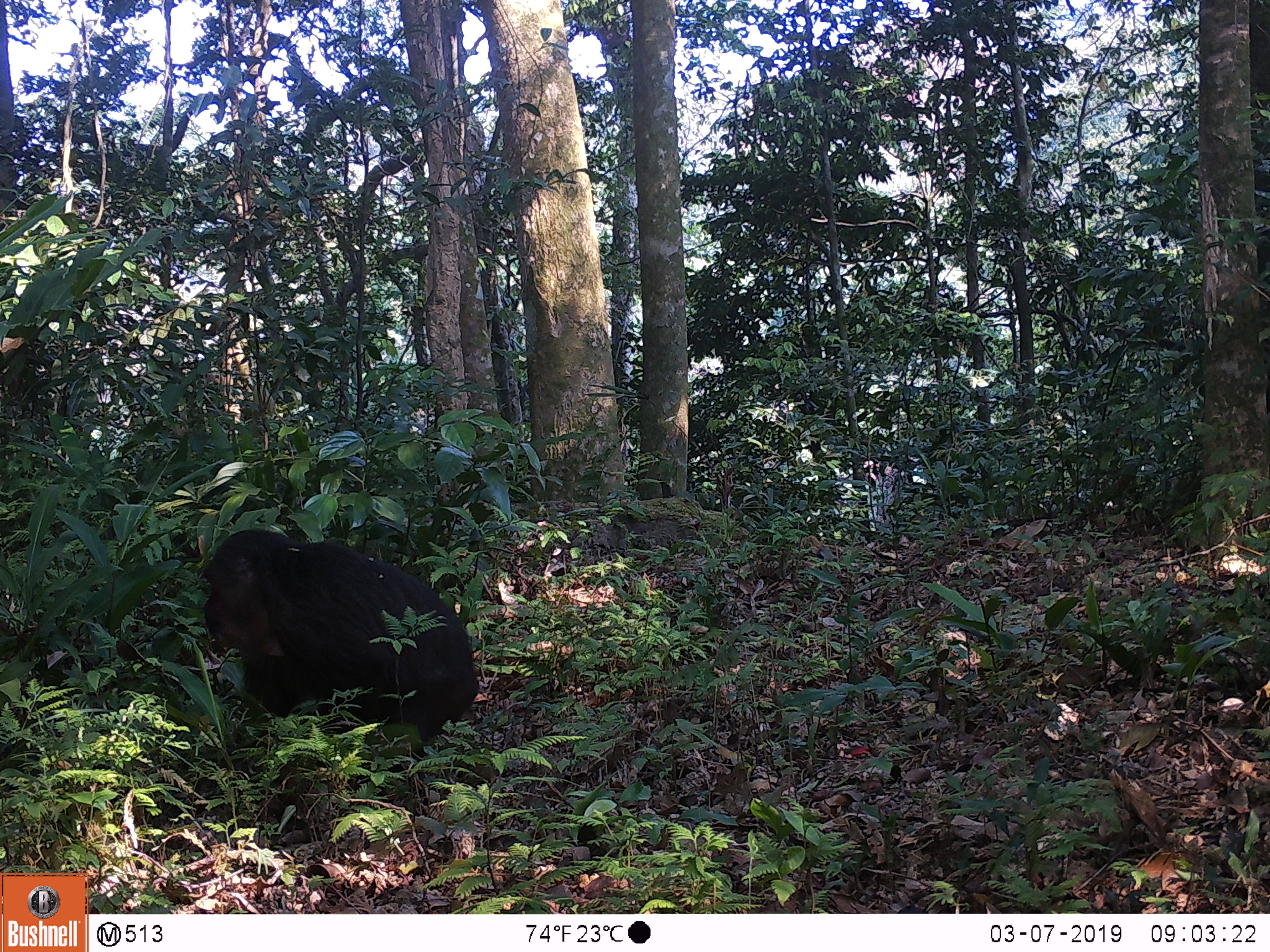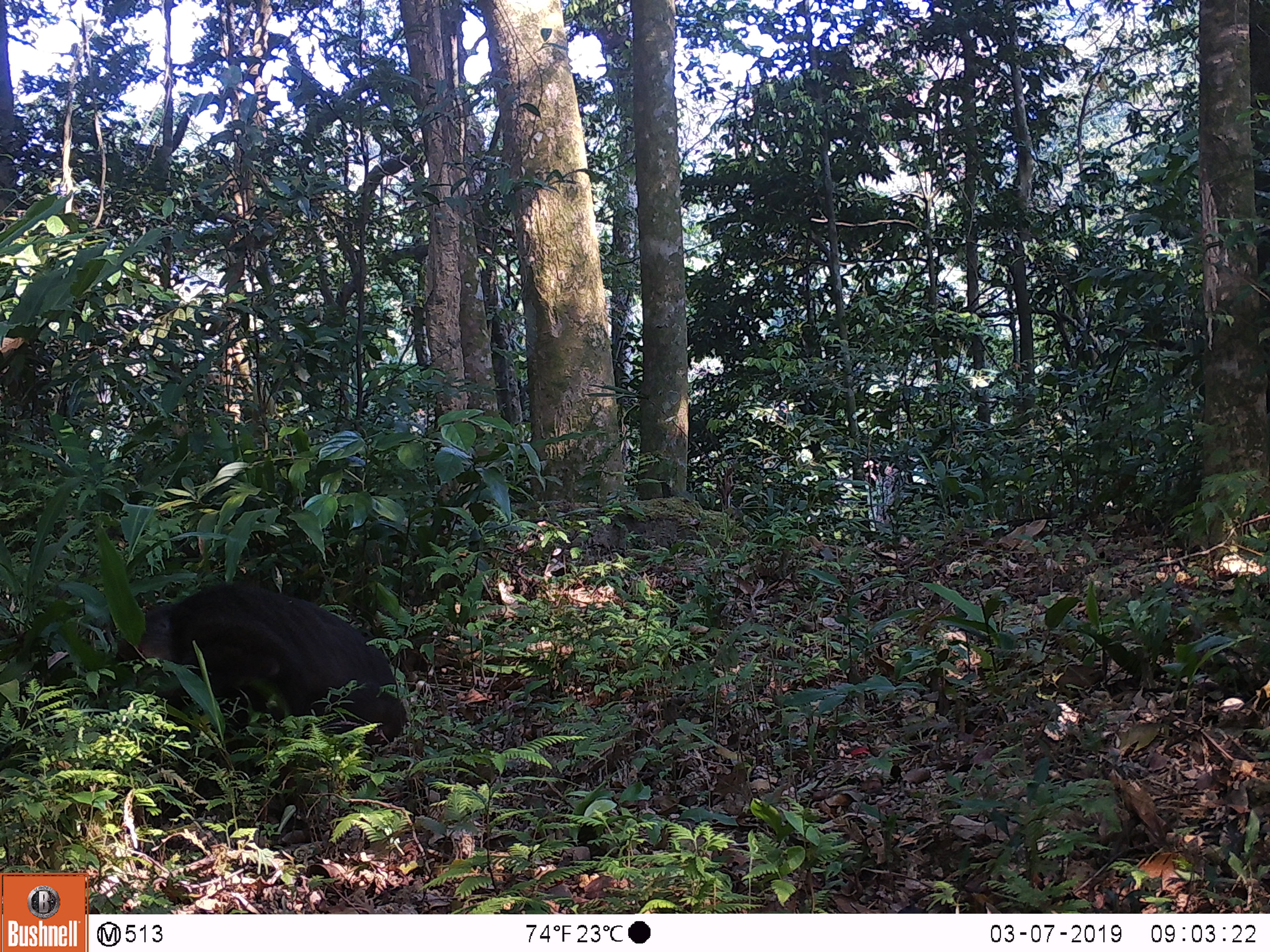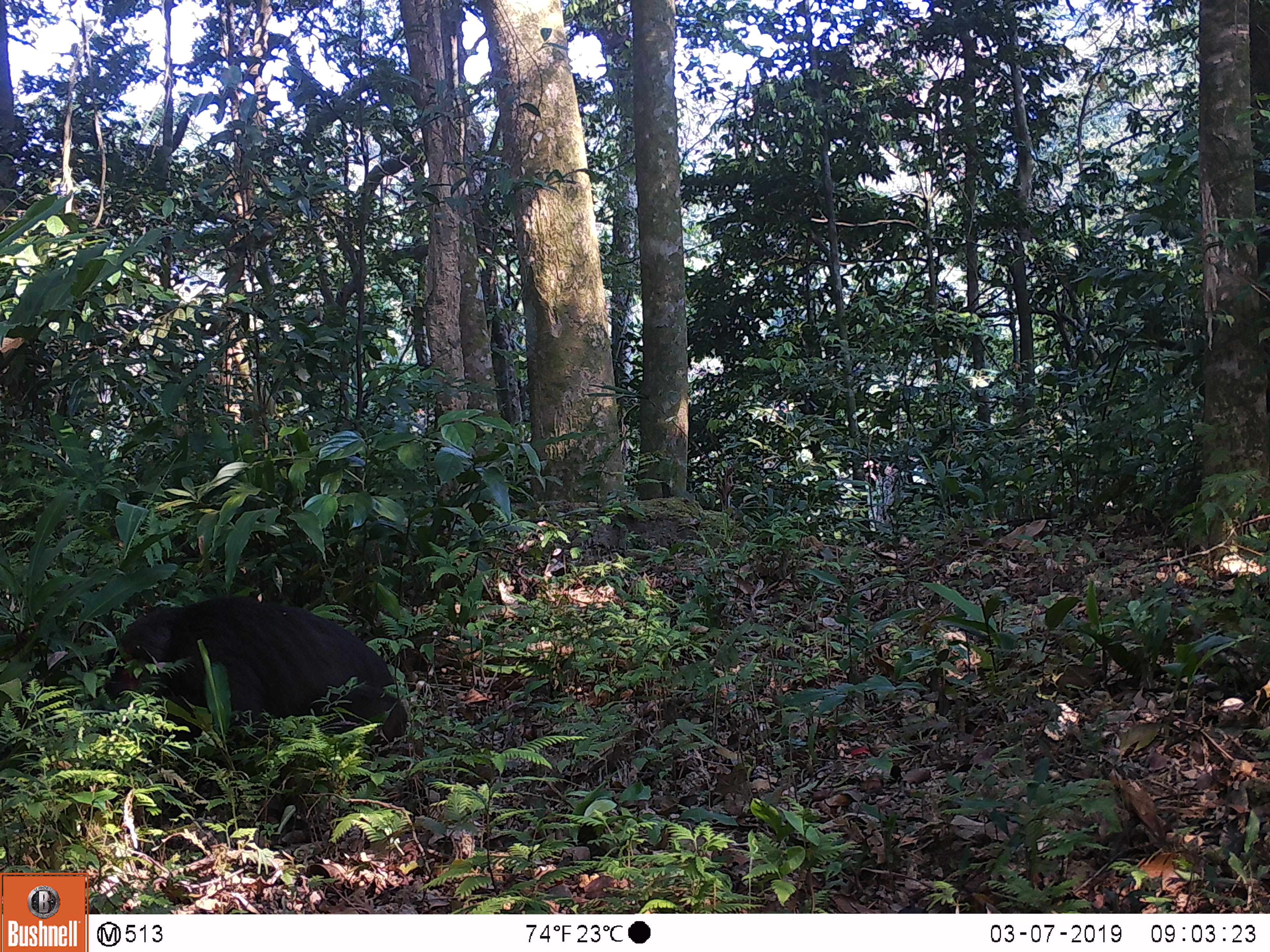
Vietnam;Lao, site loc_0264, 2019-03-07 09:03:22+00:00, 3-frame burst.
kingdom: Animalia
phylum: Chordata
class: Mammalia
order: Primates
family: Cercopithecidae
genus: Macaca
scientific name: Macaca arctoides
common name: stump-tailed macaque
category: stump tailed macaque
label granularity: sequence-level